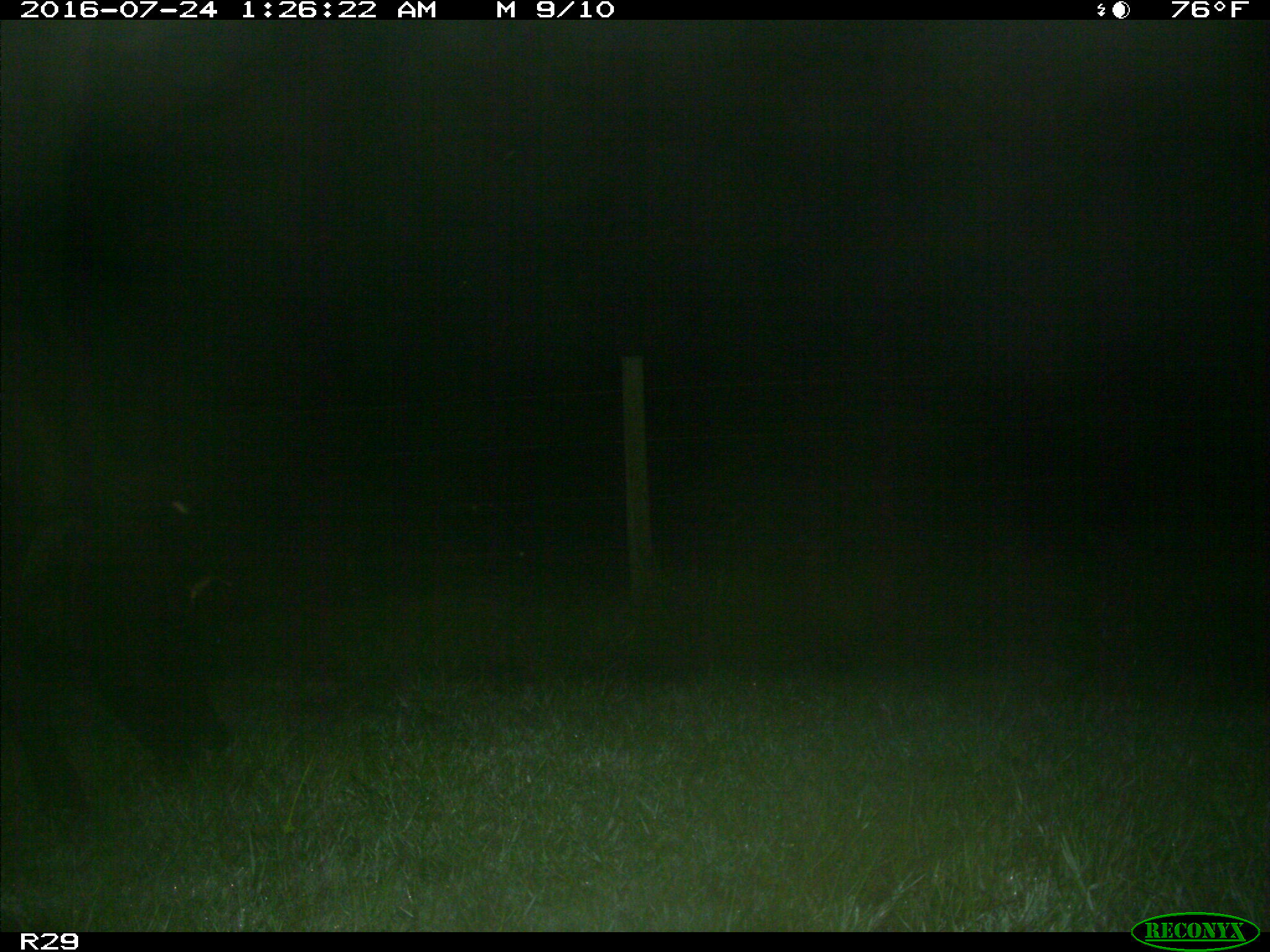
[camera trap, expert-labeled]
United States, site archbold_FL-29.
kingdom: Animalia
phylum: Chordata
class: Mammalia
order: Artiodactyla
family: Bovidae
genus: Bos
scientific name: Bos taurus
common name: domestic cow